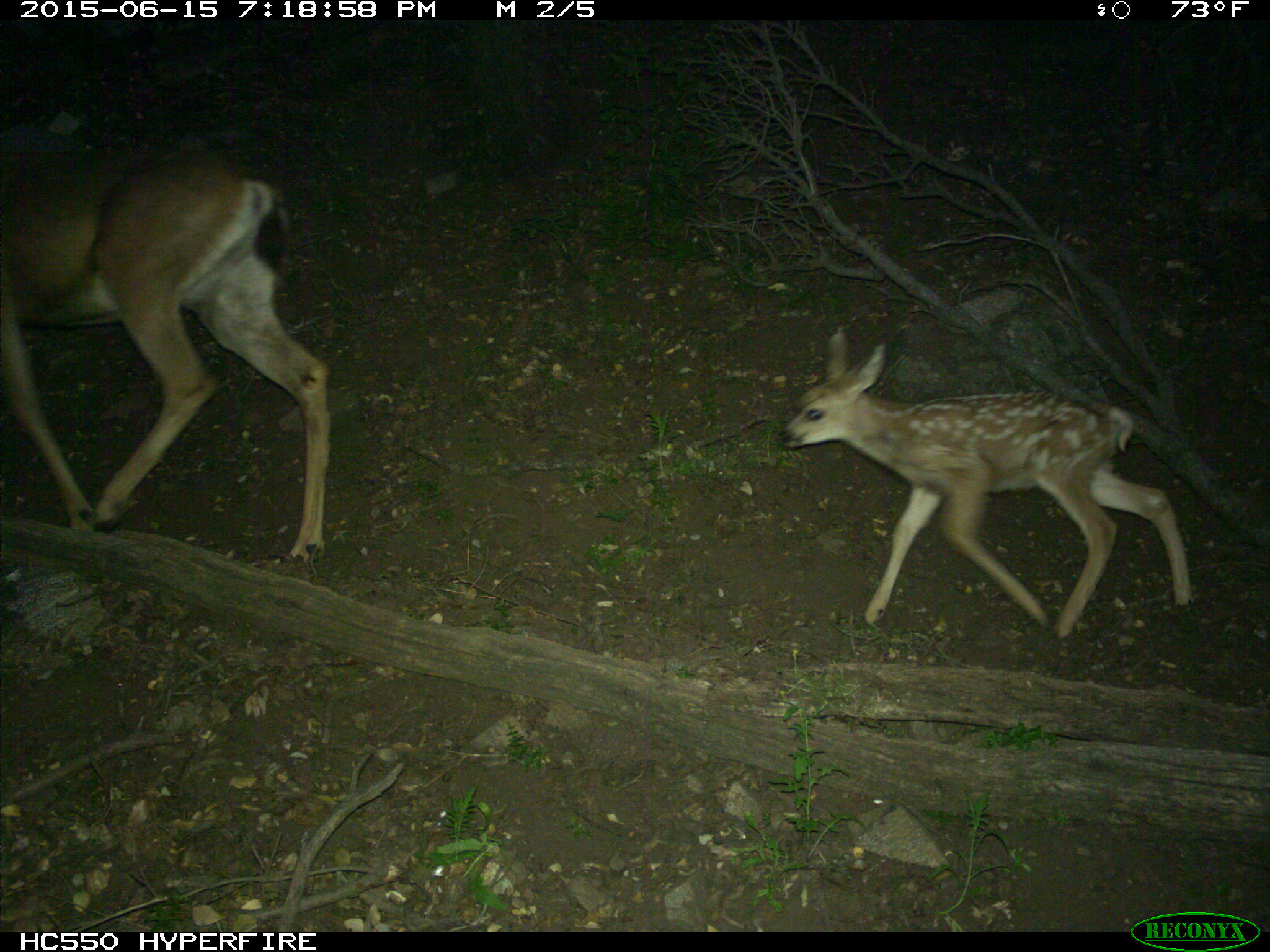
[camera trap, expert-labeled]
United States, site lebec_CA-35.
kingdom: Animalia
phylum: Chordata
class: Mammalia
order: Artiodactyla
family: Cervidae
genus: Odocoileus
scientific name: Odocoileus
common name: deer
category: unidentified deer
Unidentified deer (deer) (Odocoileus).